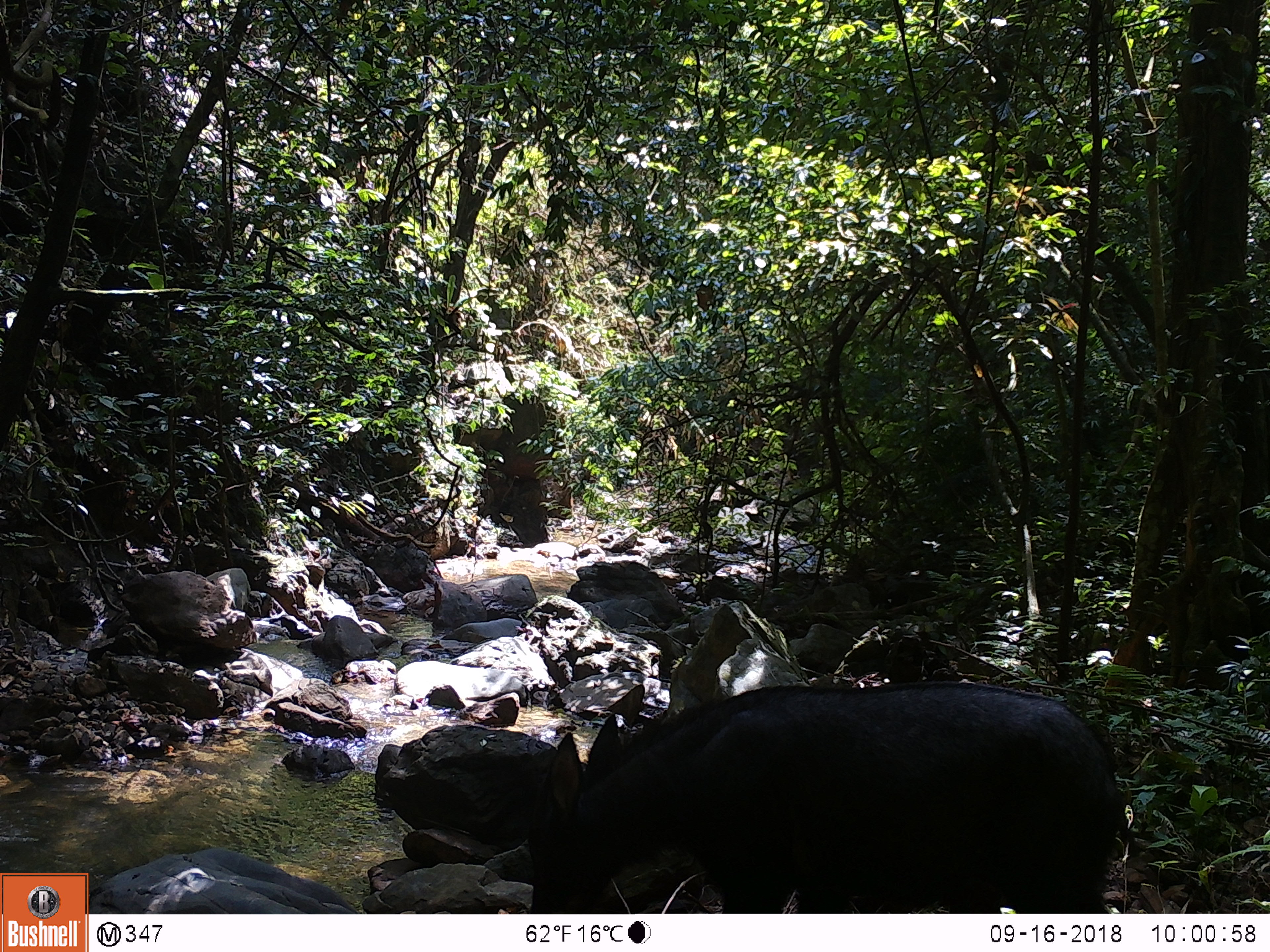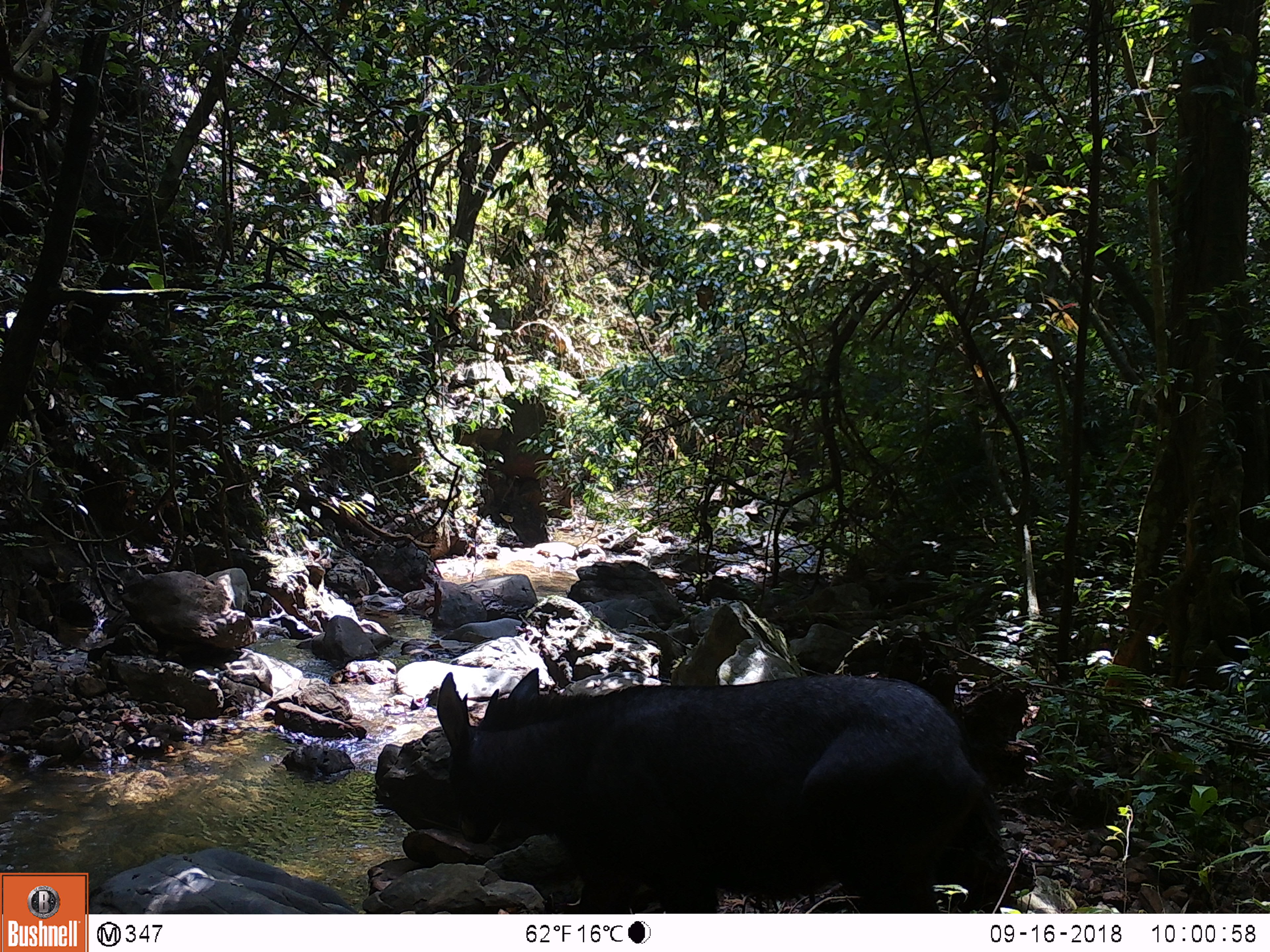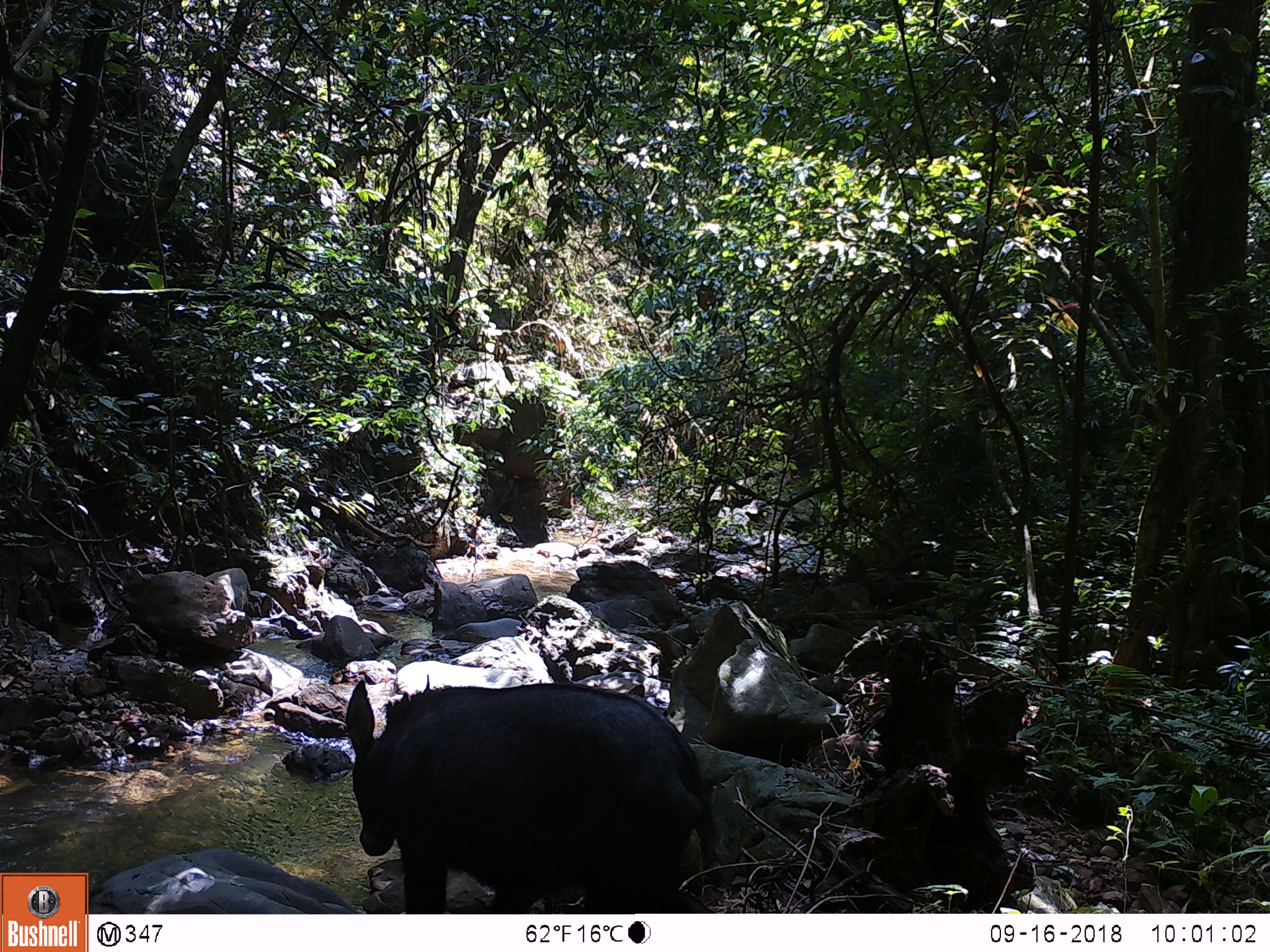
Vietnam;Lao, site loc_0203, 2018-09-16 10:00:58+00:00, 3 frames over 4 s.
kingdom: Animalia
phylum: Chordata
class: Mammalia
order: Artiodactyla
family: Bovidae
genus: Capricornis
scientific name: Capricornis sumatraensis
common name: chinese serow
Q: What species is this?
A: Chinese serow (Capricornis sumatraensis).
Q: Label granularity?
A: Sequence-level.